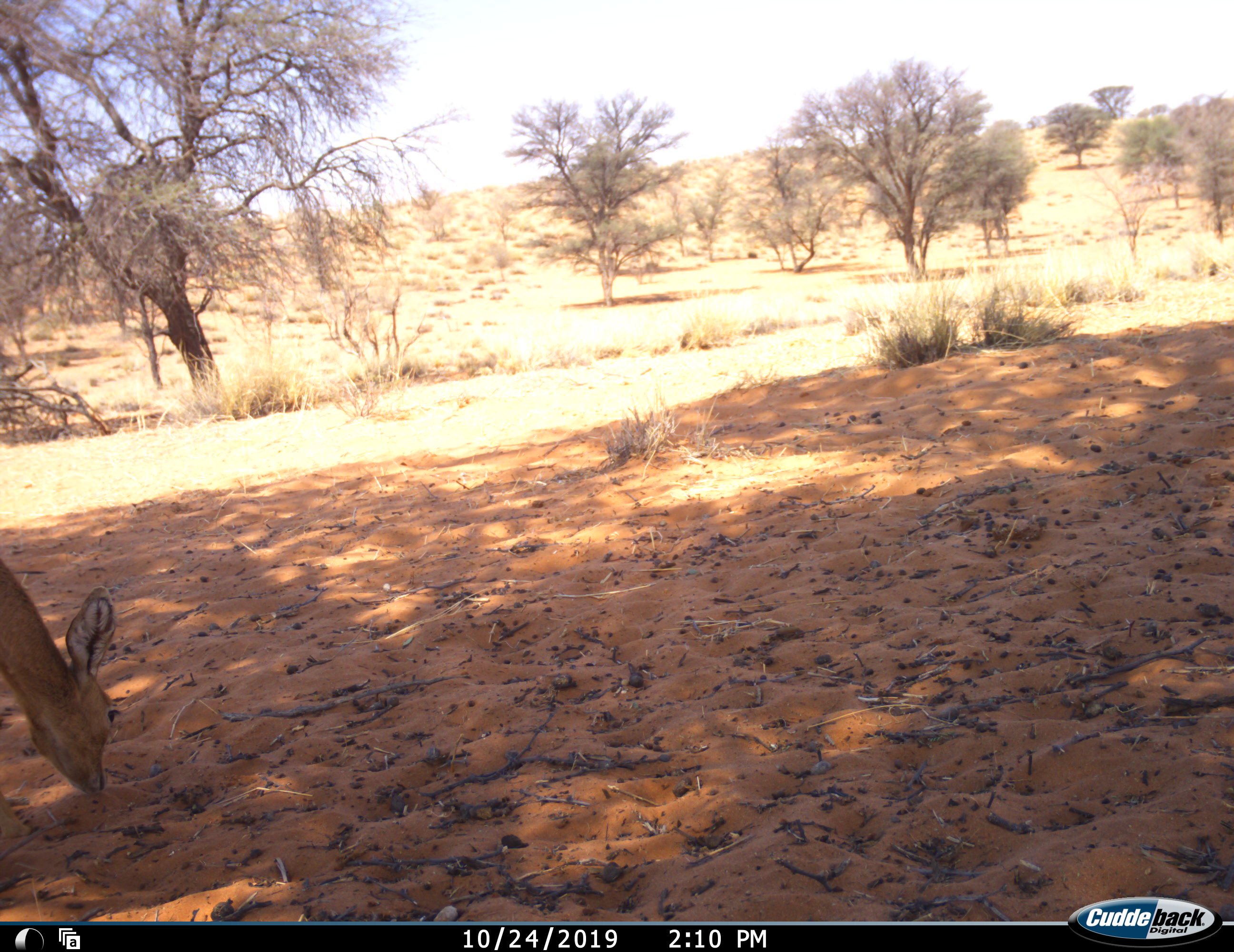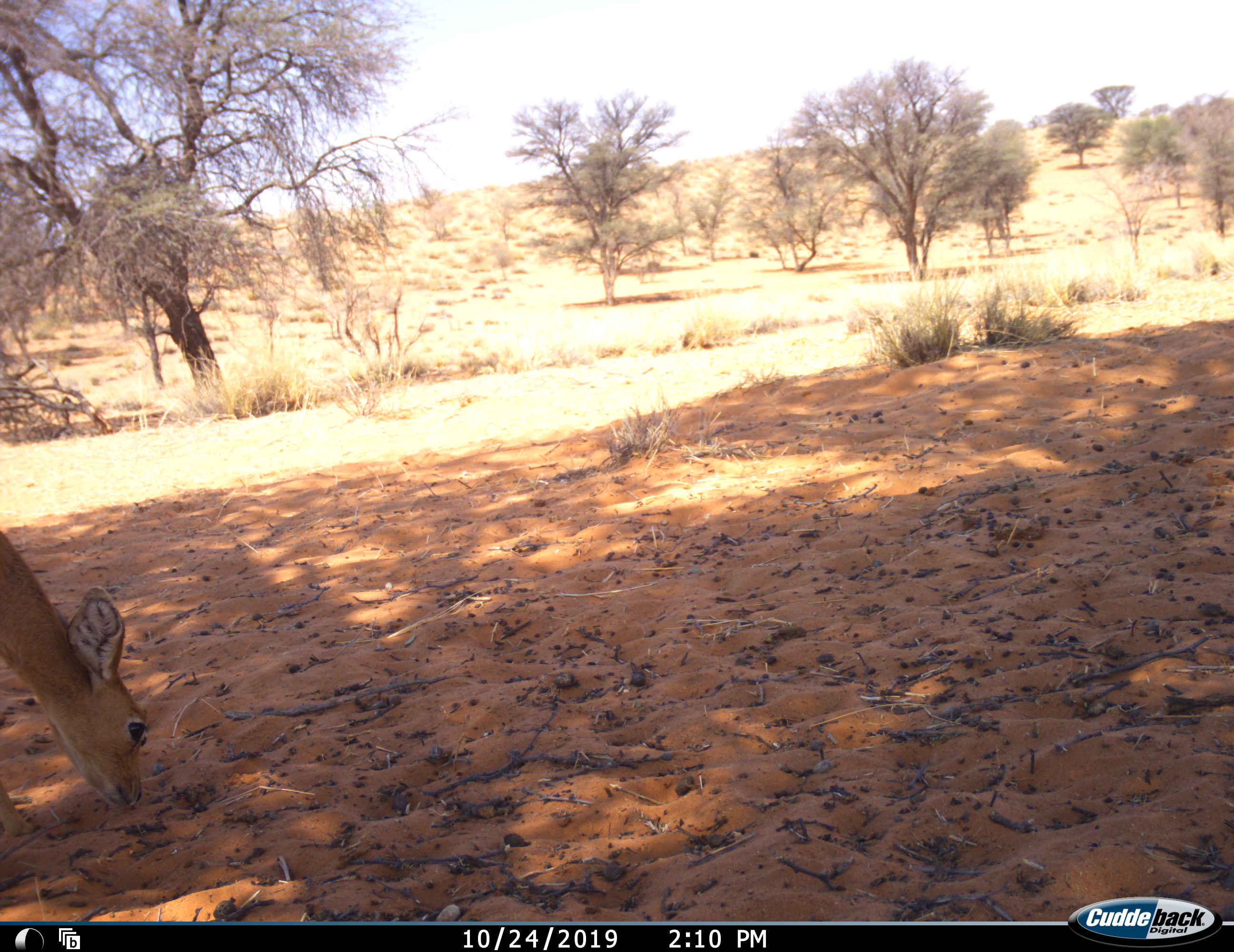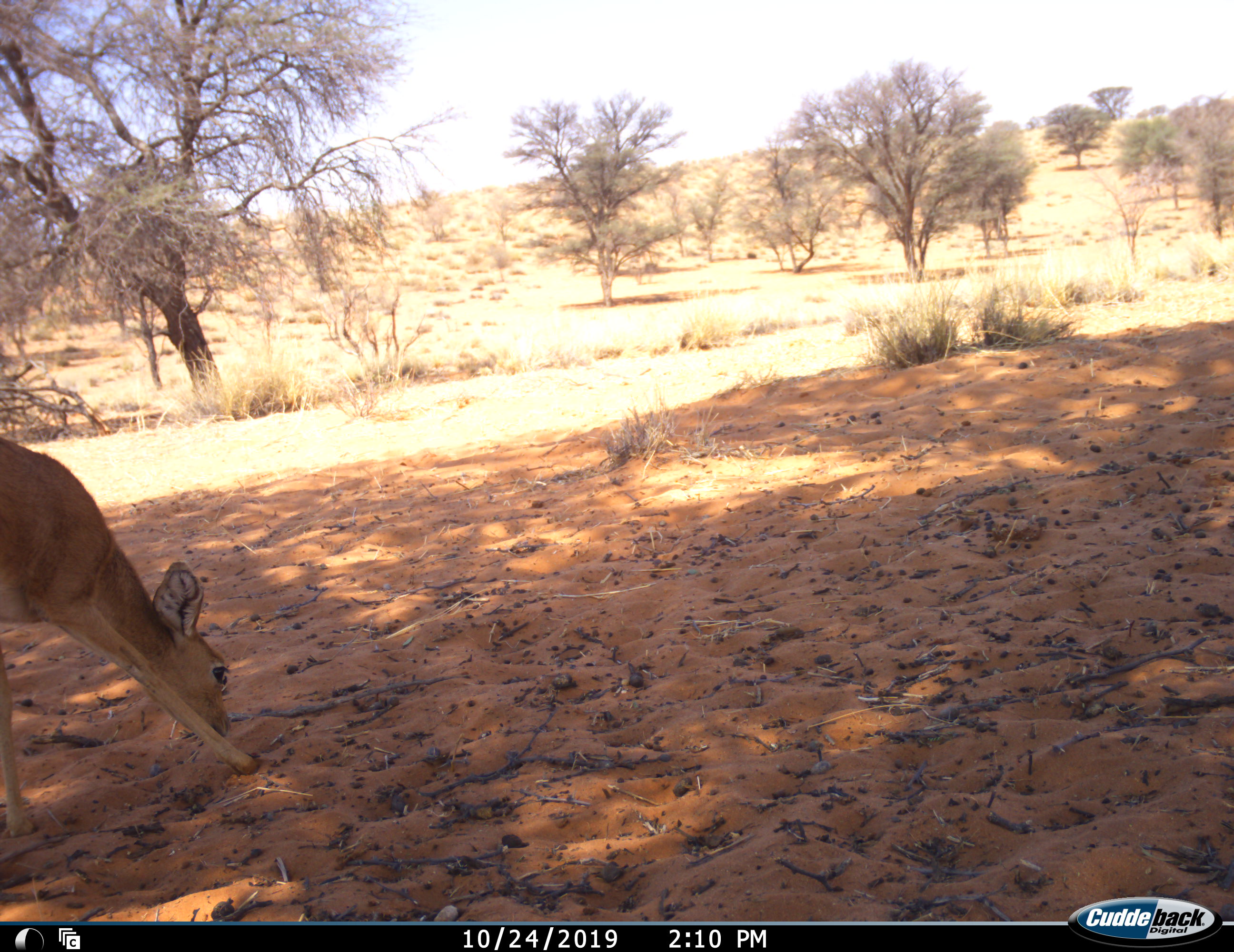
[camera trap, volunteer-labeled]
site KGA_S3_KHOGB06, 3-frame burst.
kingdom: Animalia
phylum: Chordata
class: Mammalia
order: Artiodactyla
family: Bovidae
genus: Raphicerus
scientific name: Raphicerus campestris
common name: steenbok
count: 1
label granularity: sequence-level